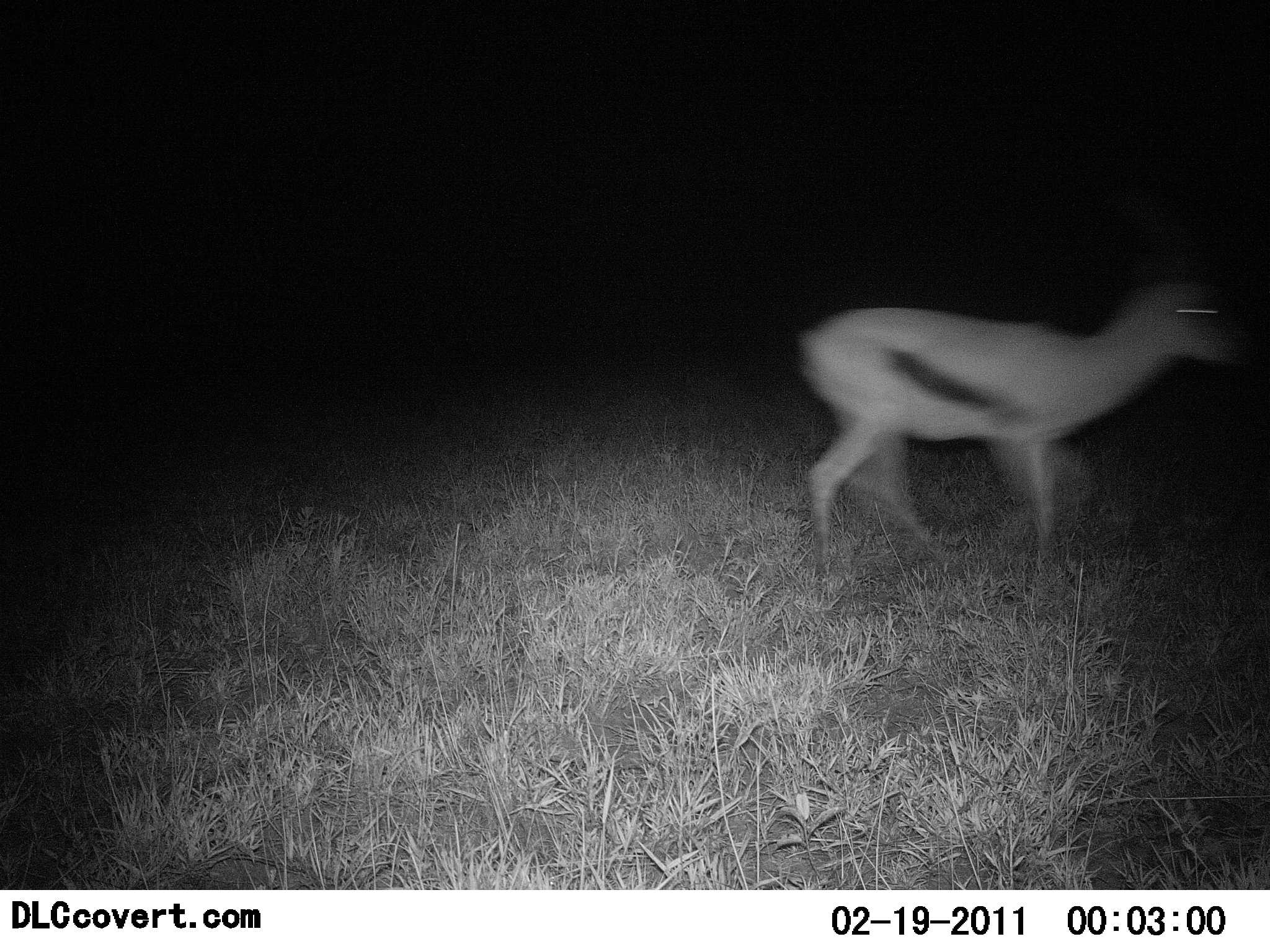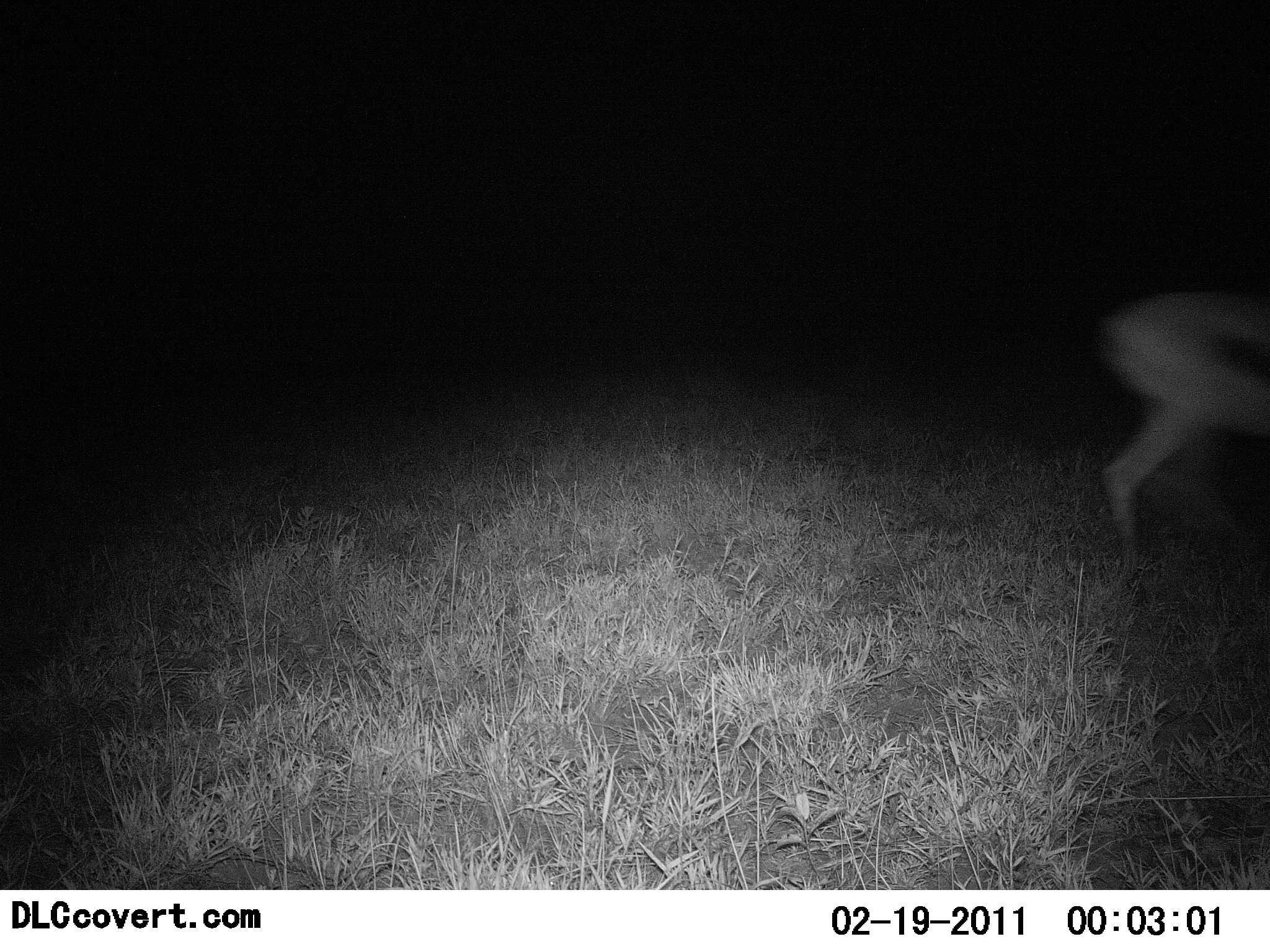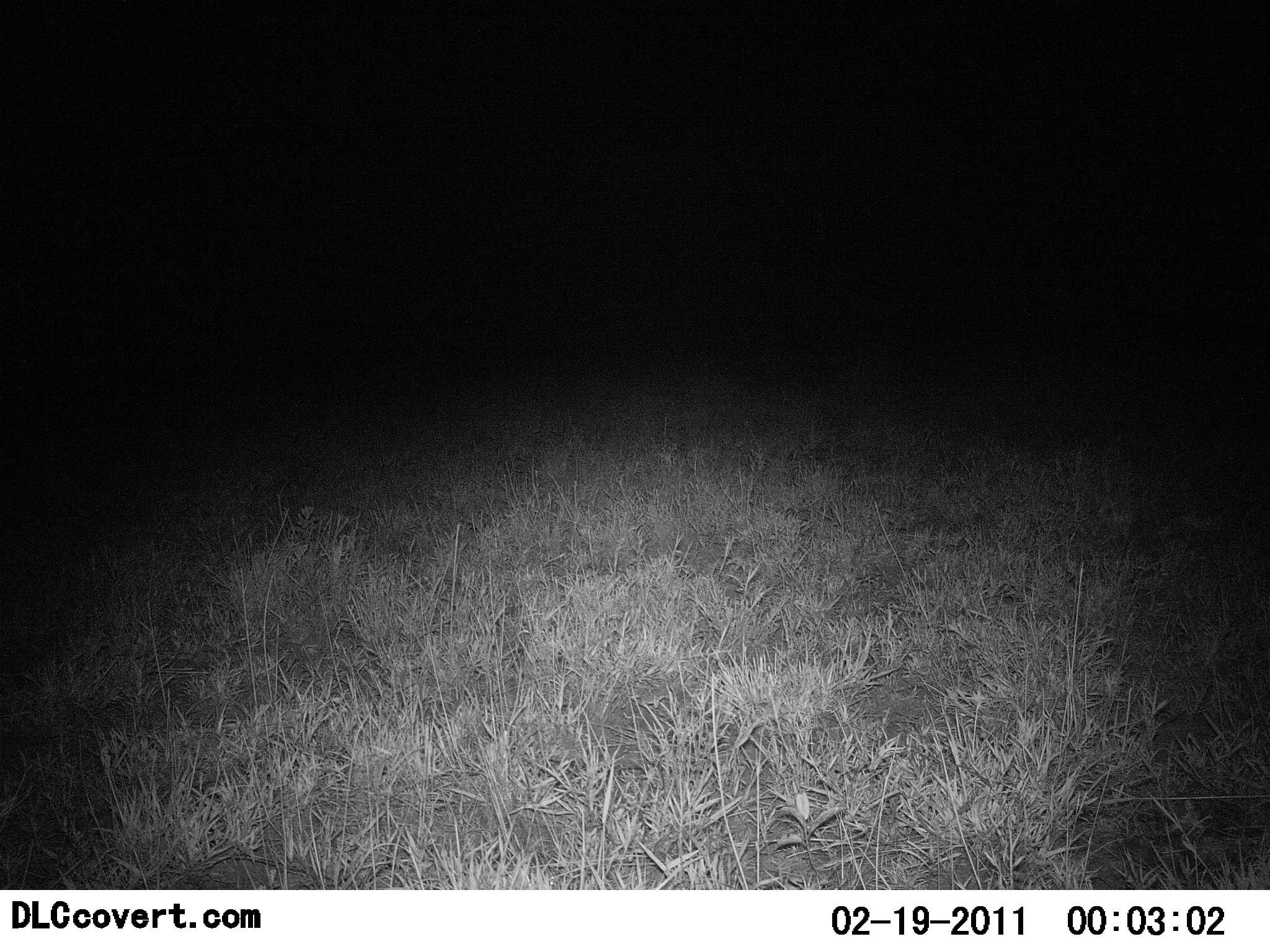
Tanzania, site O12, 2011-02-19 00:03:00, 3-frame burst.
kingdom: Animalia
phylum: Chordata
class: Mammalia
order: Artiodactyla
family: Bovidae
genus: Eudorcas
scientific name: Eudorcas thomsonii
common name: thomson's gazelle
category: gazellethomsons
Gazellethomsons (thomson's gazelle) (Eudorcas thomsonii), count 1. Behavior (volunteer vote fractions): standing 0%, resting 0%, moving 100%, interacting 0%. Young present (vote fraction): 0%. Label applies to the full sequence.